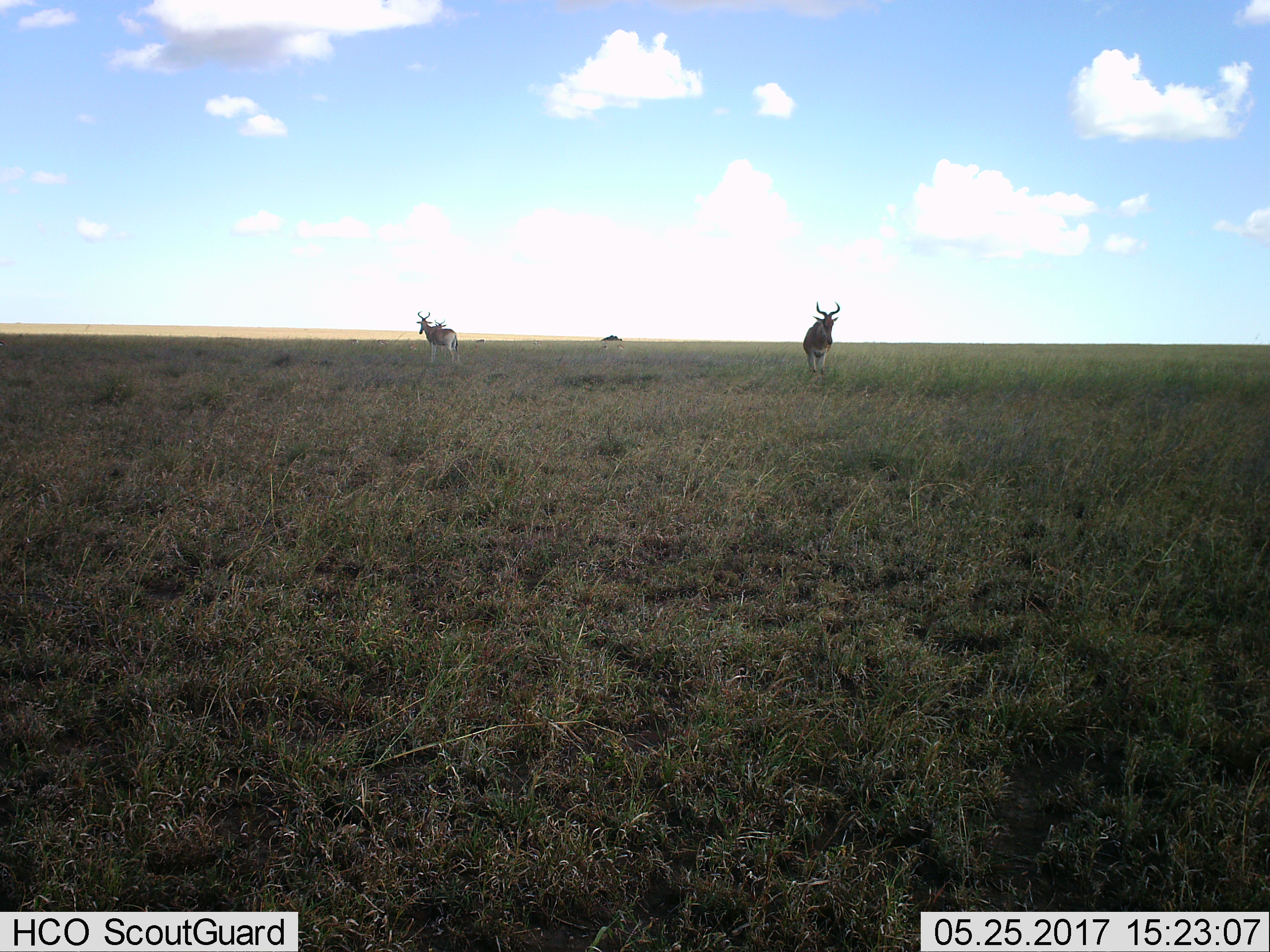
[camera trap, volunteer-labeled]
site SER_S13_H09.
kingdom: Animalia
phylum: Chordata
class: Mammalia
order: Artiodactyla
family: Bovidae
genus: Alcelaphus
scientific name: Alcelaphus buselaphus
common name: hartebeest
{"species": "hartebeest (Alcelaphus buselaphus)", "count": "3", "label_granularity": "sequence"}